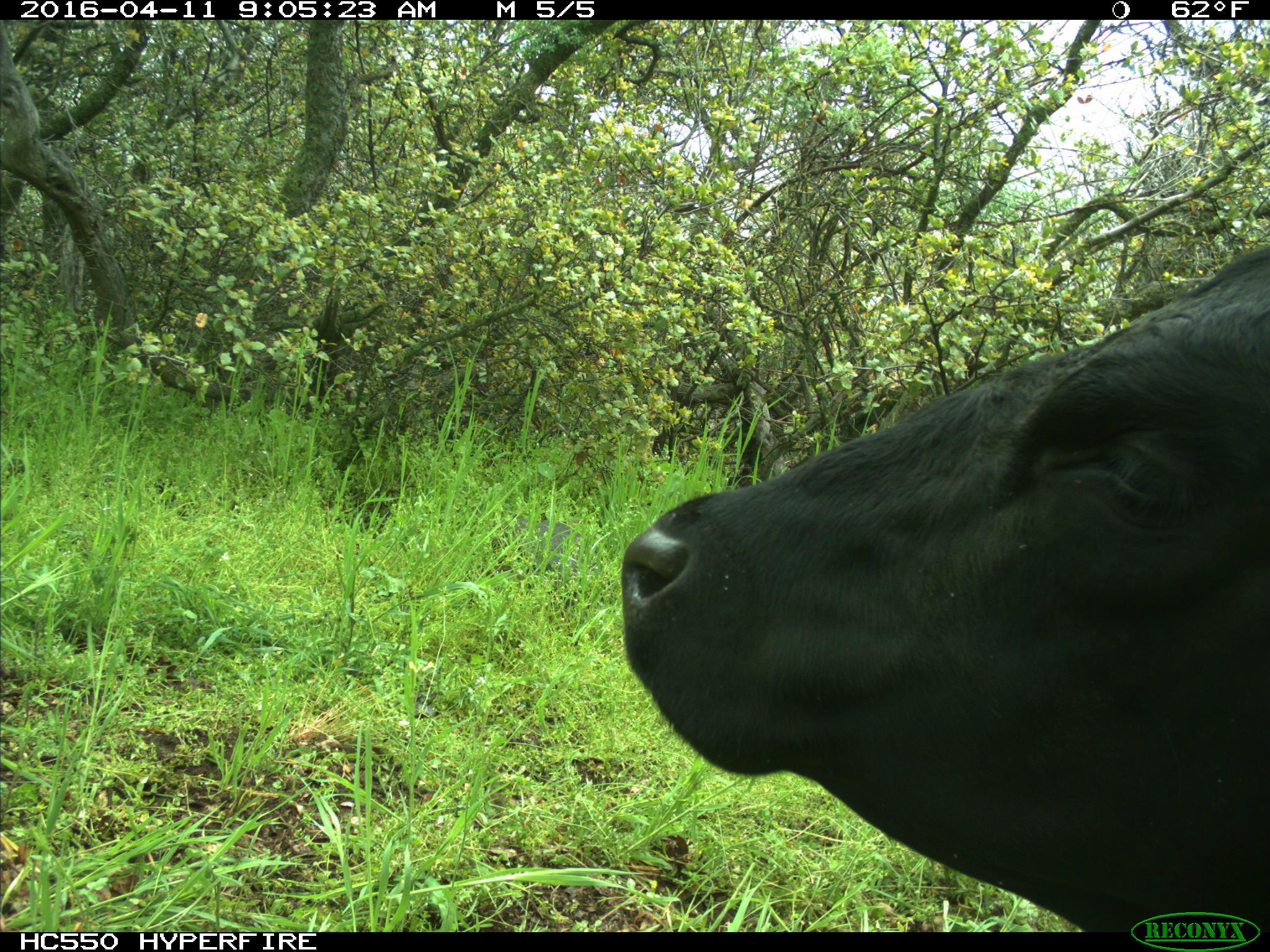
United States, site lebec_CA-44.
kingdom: Animalia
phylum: Chordata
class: Mammalia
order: Artiodactyla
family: Bovidae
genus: Bos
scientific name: Bos taurus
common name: domestic cow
Bos taurus (domestic cow).